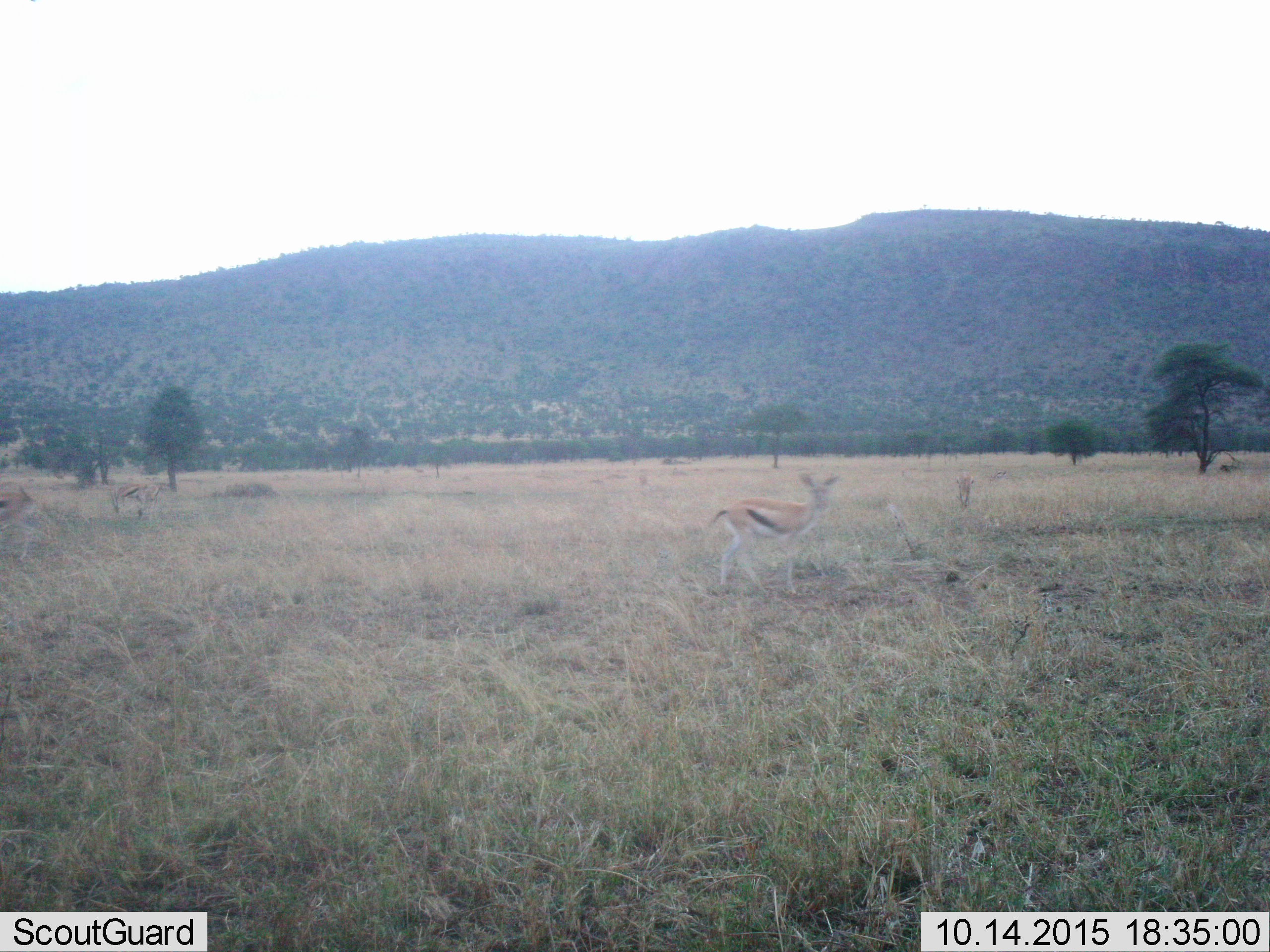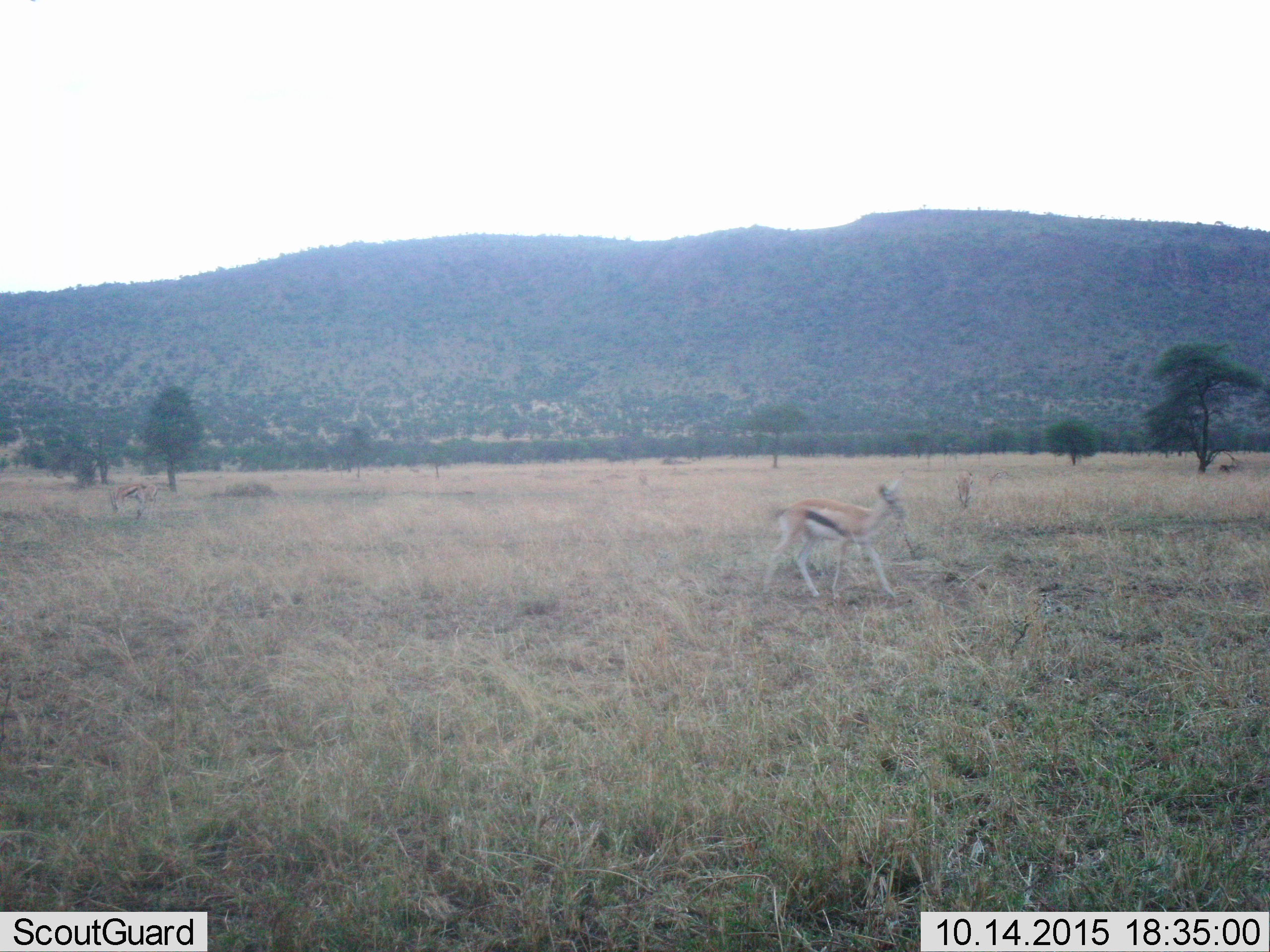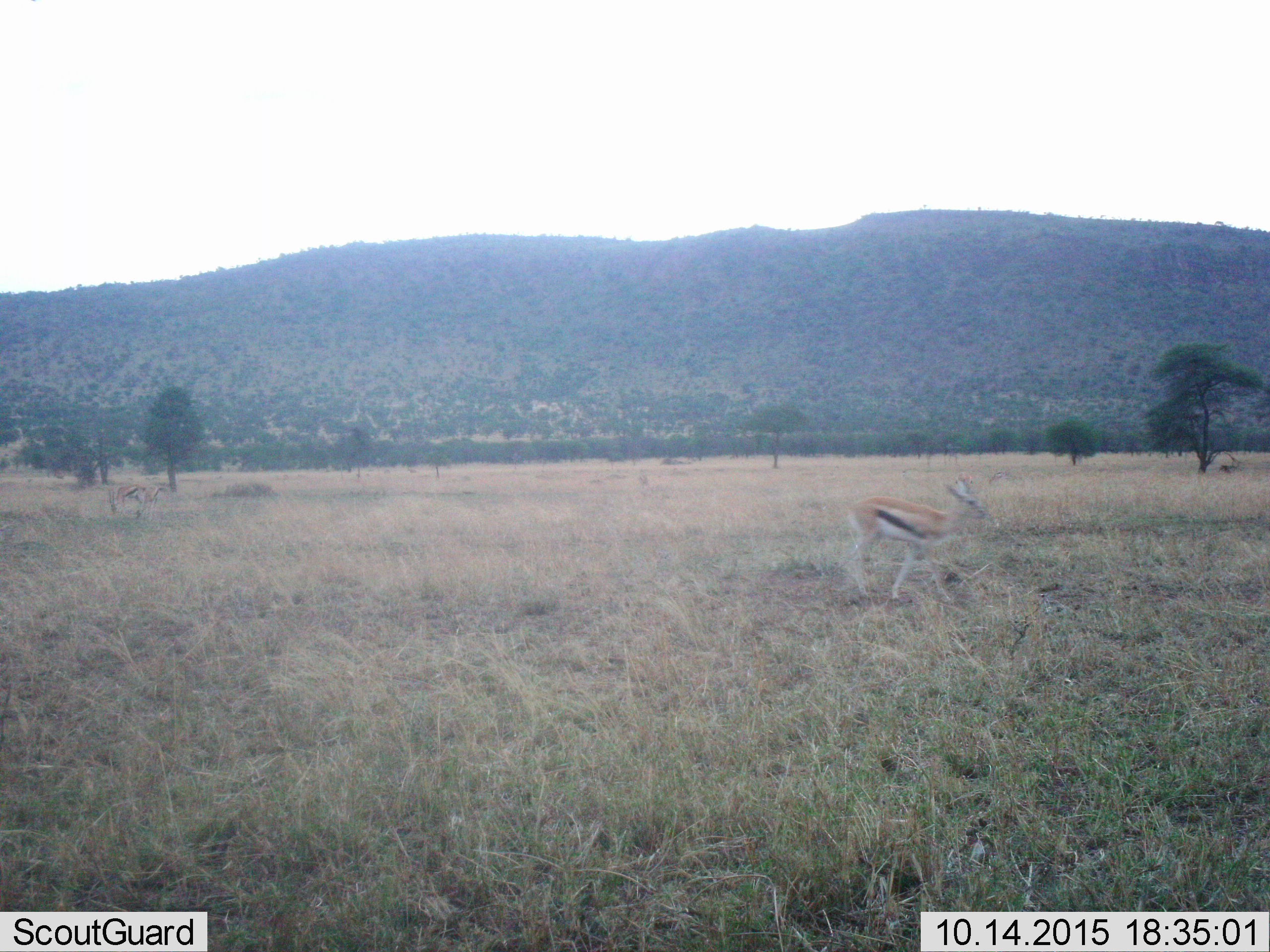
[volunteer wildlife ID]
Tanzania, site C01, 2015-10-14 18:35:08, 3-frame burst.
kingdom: Animalia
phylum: Chordata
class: Mammalia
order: Artiodactyla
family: Bovidae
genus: Eudorcas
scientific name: Eudorcas thomsonii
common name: thomson's gazelle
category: gazellethomsons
Gazellethomsons (thomson's gazelle) (Eudorcas thomsonii), count 4. Behavior (volunteer vote fractions): standing 56%, resting 0%, moving 83%, interacting 0%. Young present (vote fraction): 6%. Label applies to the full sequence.